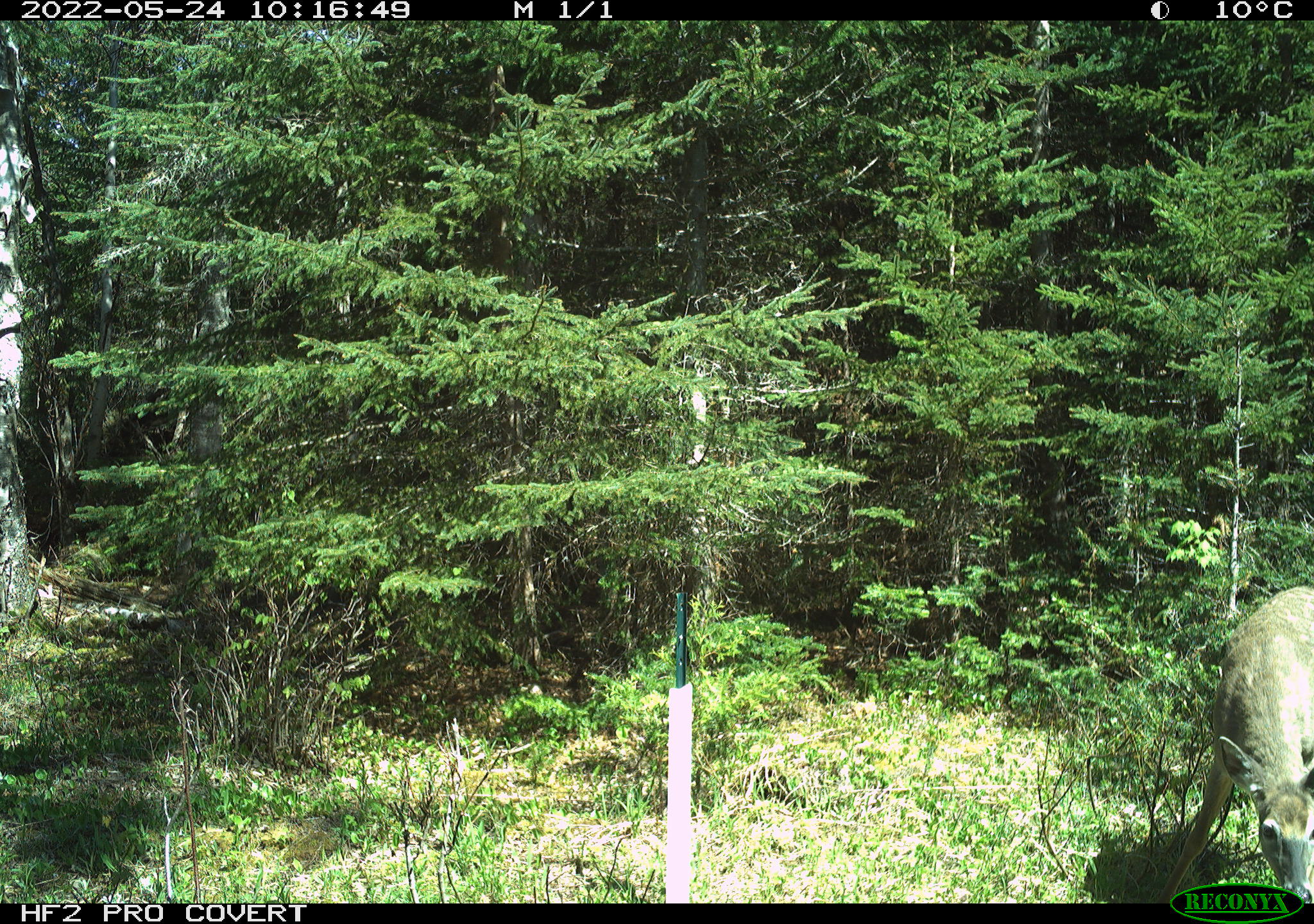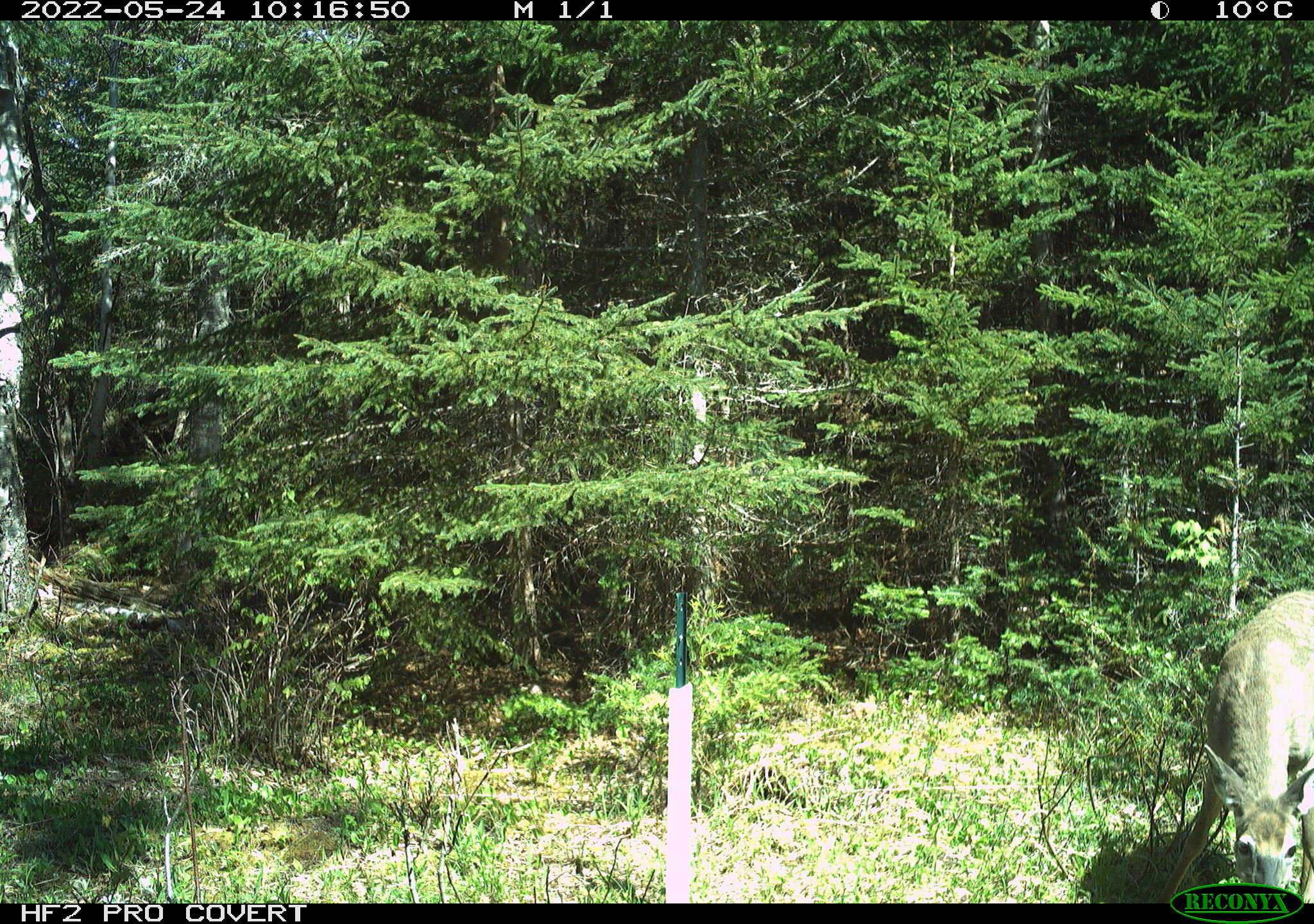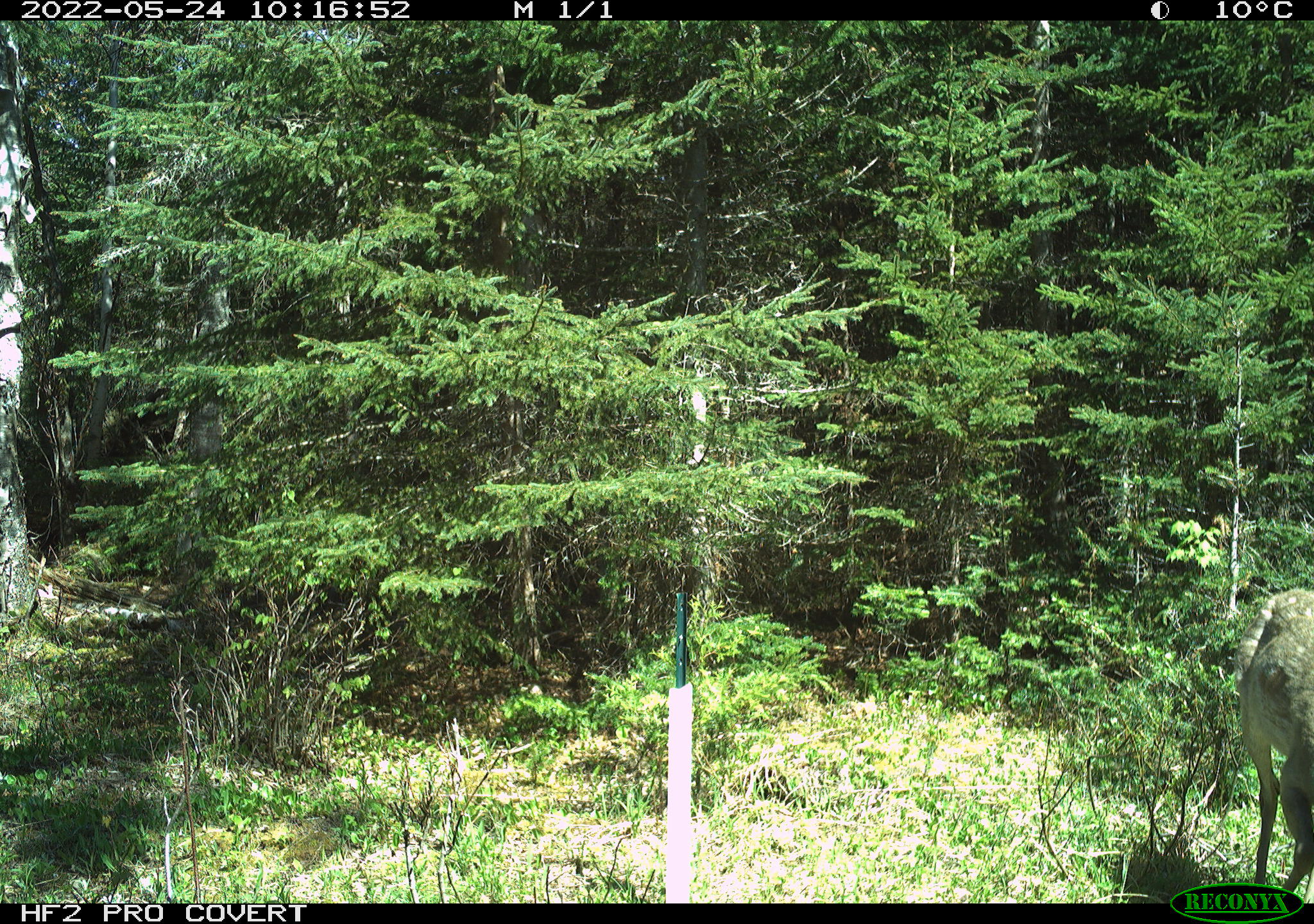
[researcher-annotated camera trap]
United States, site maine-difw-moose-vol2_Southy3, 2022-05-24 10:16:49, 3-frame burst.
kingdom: Animalia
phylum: Chordata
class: Mammalia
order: Artiodactyla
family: Cervidae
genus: Odocoileus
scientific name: Odocoileus virginianus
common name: white-tailed deer